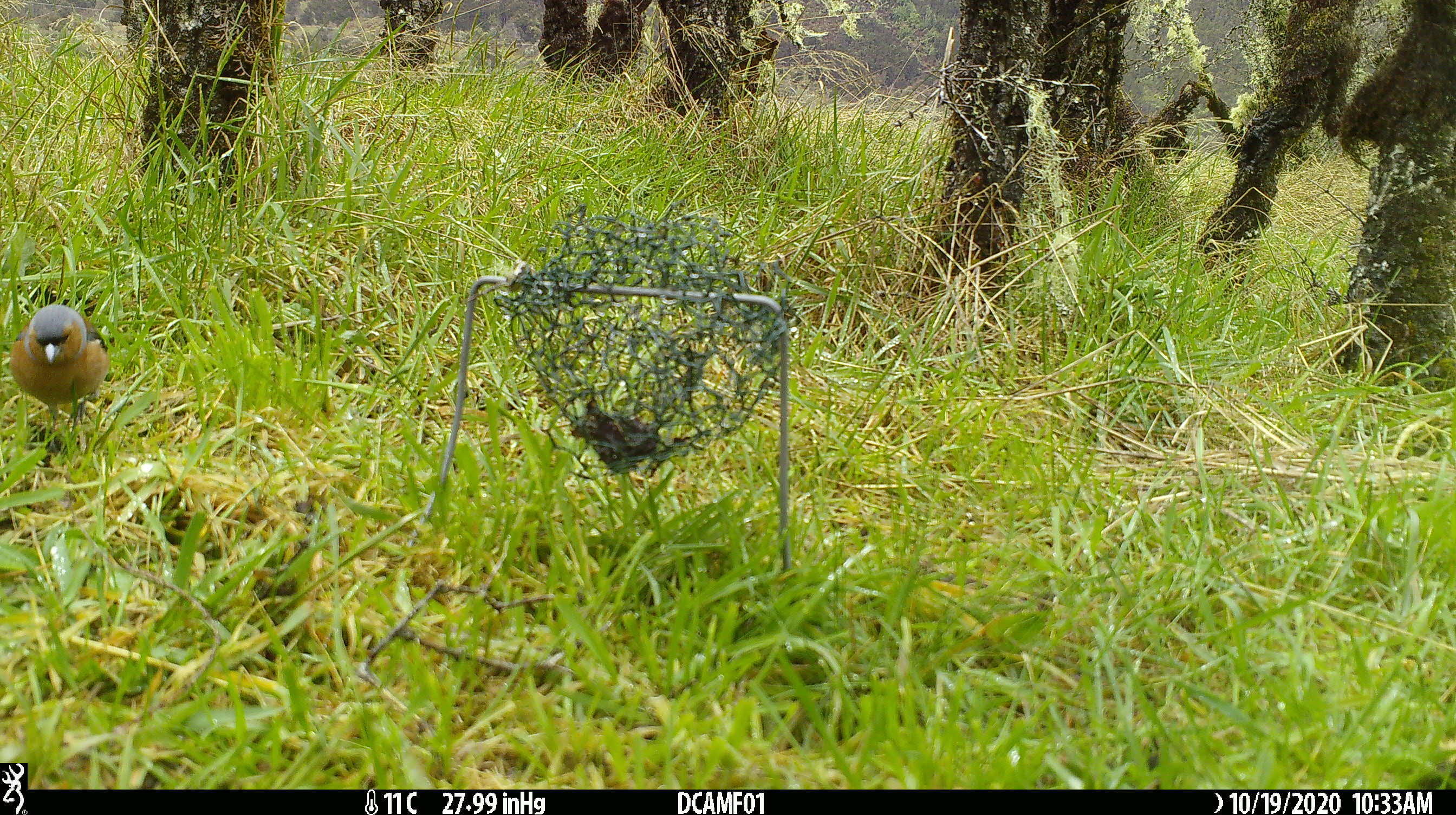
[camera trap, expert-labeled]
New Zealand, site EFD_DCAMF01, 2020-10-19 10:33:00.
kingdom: Animalia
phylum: Chordata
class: Aves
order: Passeriformes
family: Fringillidae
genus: Fringilla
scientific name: Fringilla coelebs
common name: common chaffinch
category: chaffinch